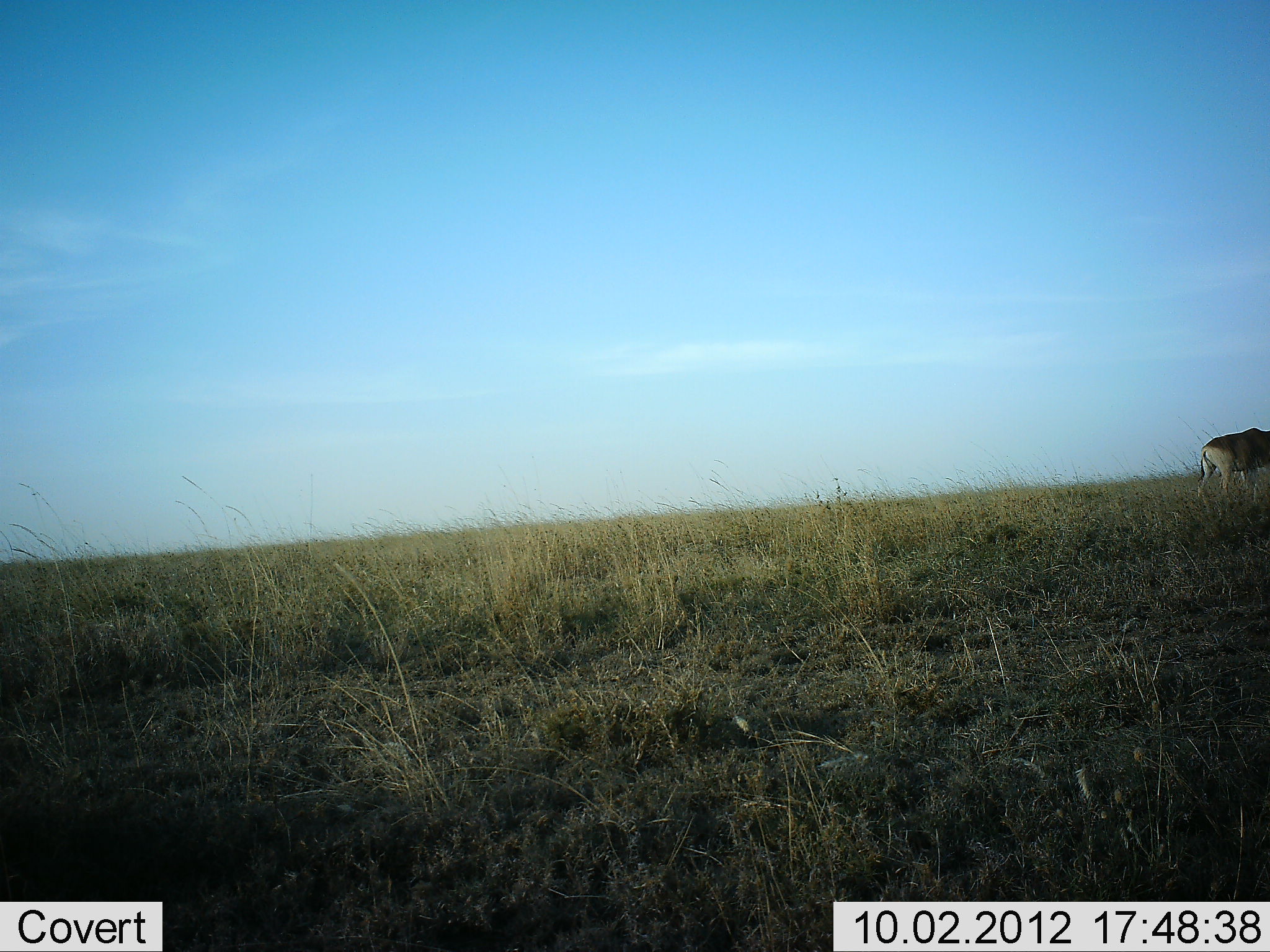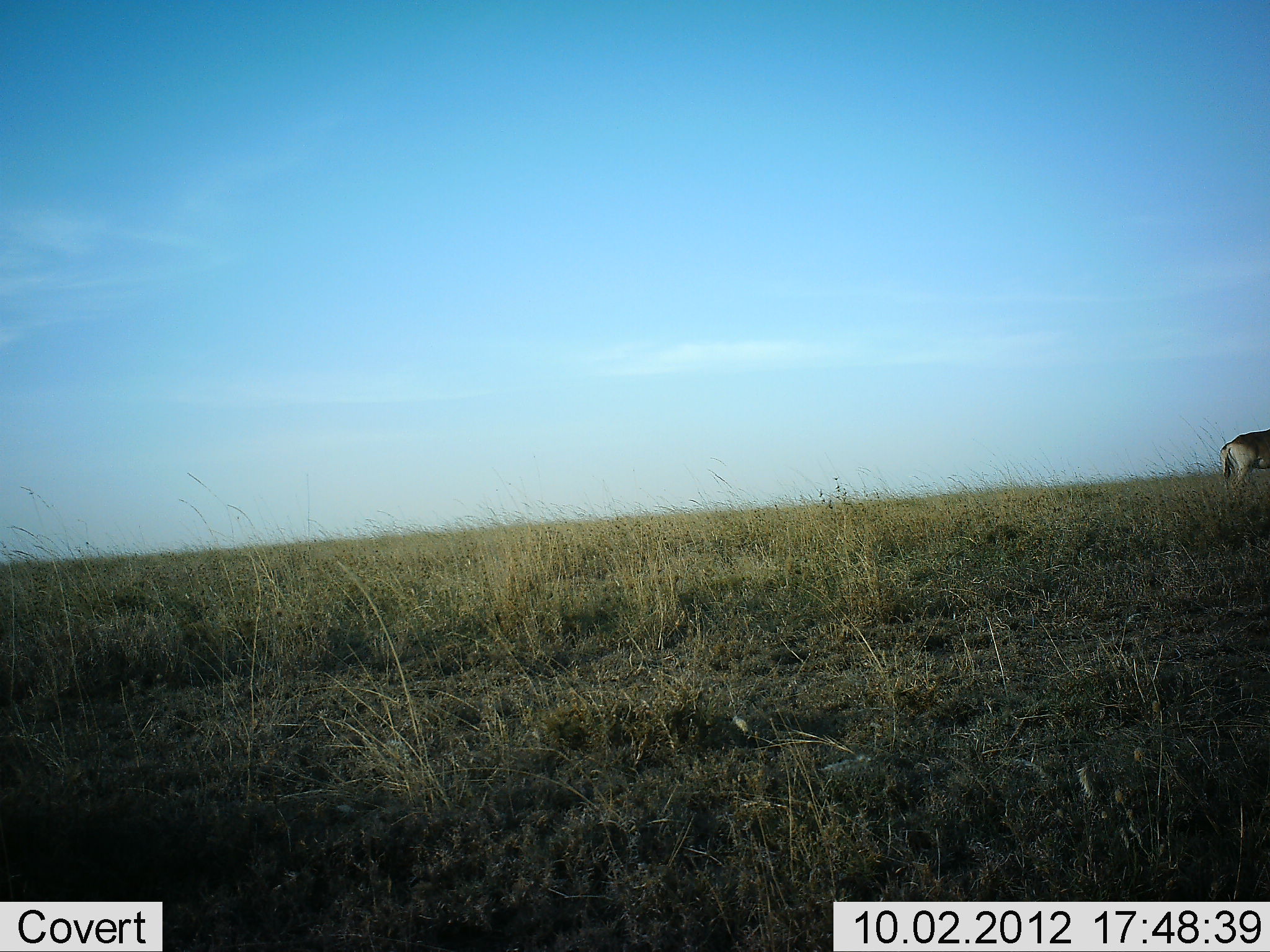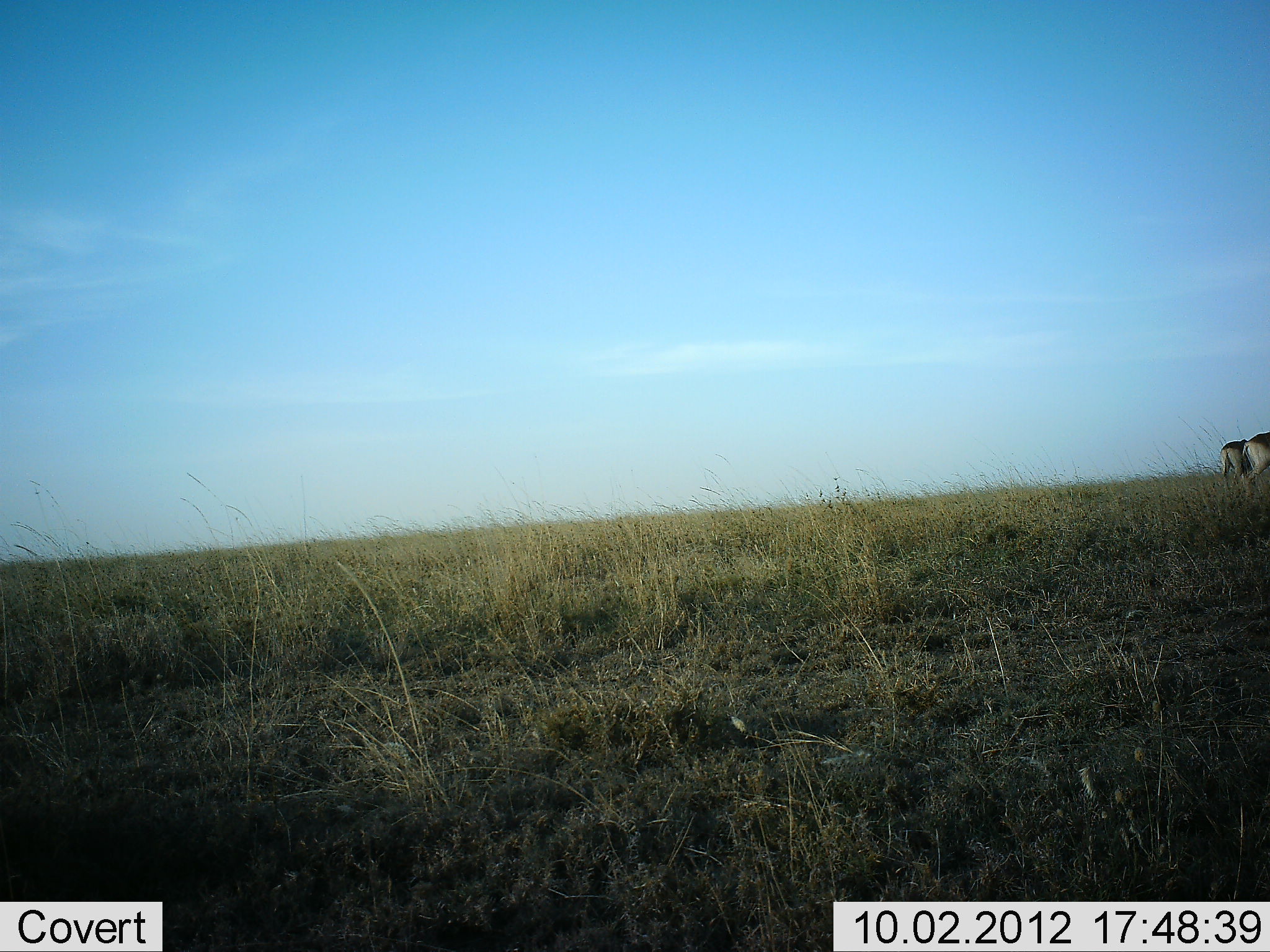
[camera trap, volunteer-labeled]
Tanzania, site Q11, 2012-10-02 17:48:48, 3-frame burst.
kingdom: Animalia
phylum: Chordata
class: Mammalia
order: Artiodactyla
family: Bovidae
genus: Alcelaphus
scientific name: Alcelaphus buselaphus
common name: hartebeest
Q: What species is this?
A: Hartebeest (Alcelaphus buselaphus).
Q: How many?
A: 2.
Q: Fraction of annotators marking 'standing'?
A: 67%.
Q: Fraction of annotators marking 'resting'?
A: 0%.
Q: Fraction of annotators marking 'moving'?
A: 89%.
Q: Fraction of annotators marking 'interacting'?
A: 0%.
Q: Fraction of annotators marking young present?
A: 0%.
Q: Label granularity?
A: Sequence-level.